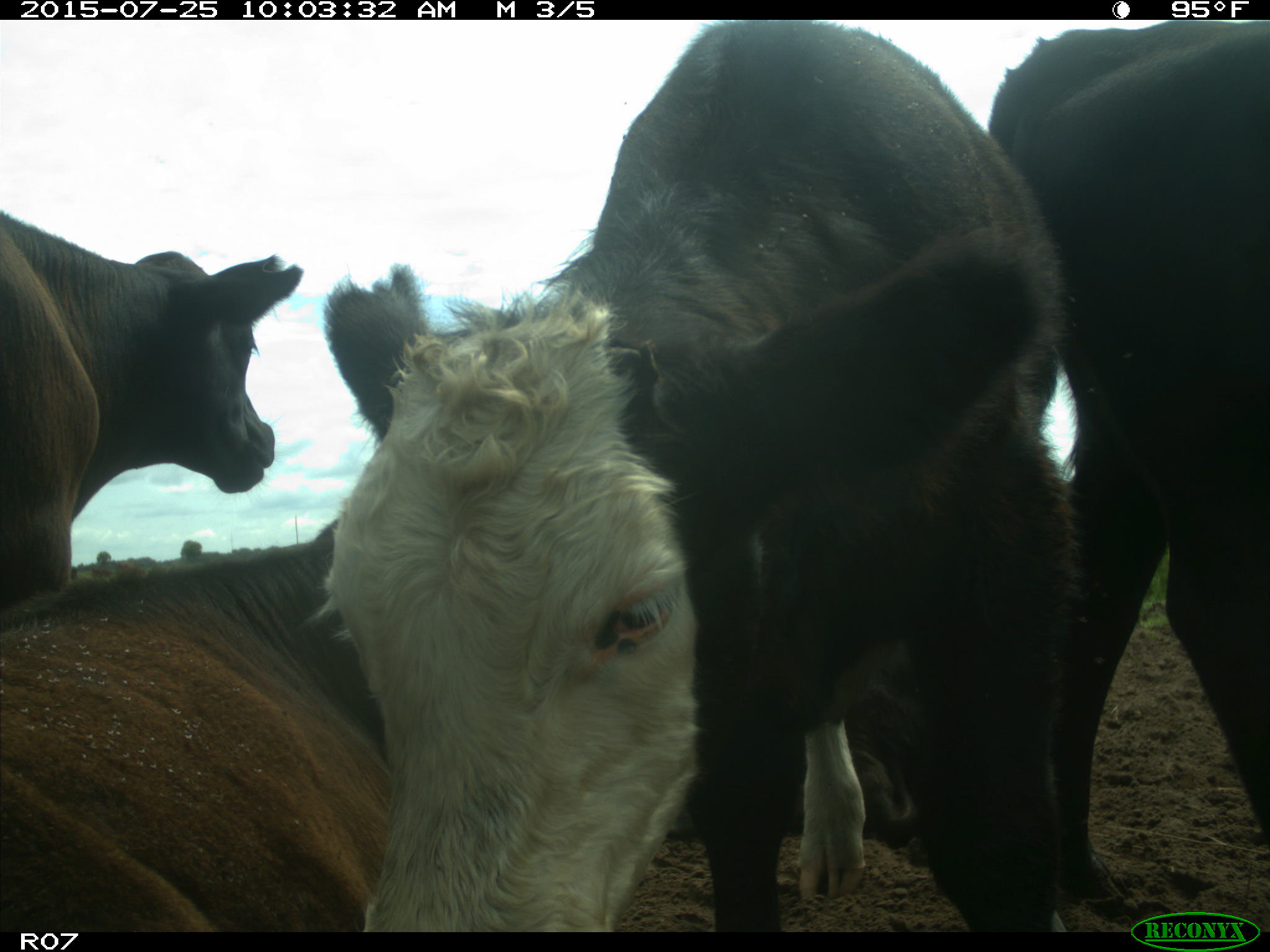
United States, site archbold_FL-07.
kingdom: Animalia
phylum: Chordata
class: Mammalia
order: Artiodactyla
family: Bovidae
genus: Bos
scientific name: Bos taurus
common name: domestic cow